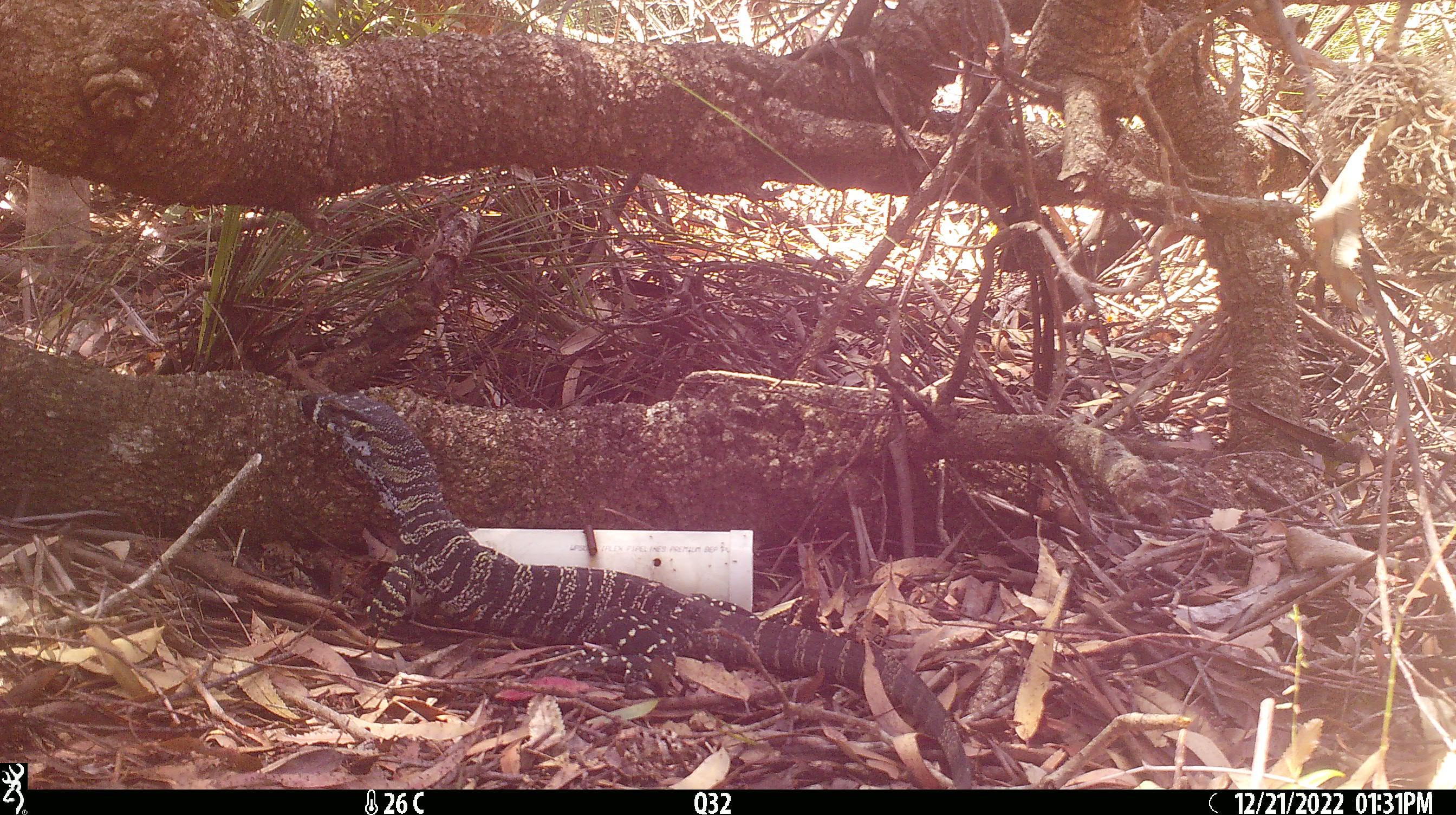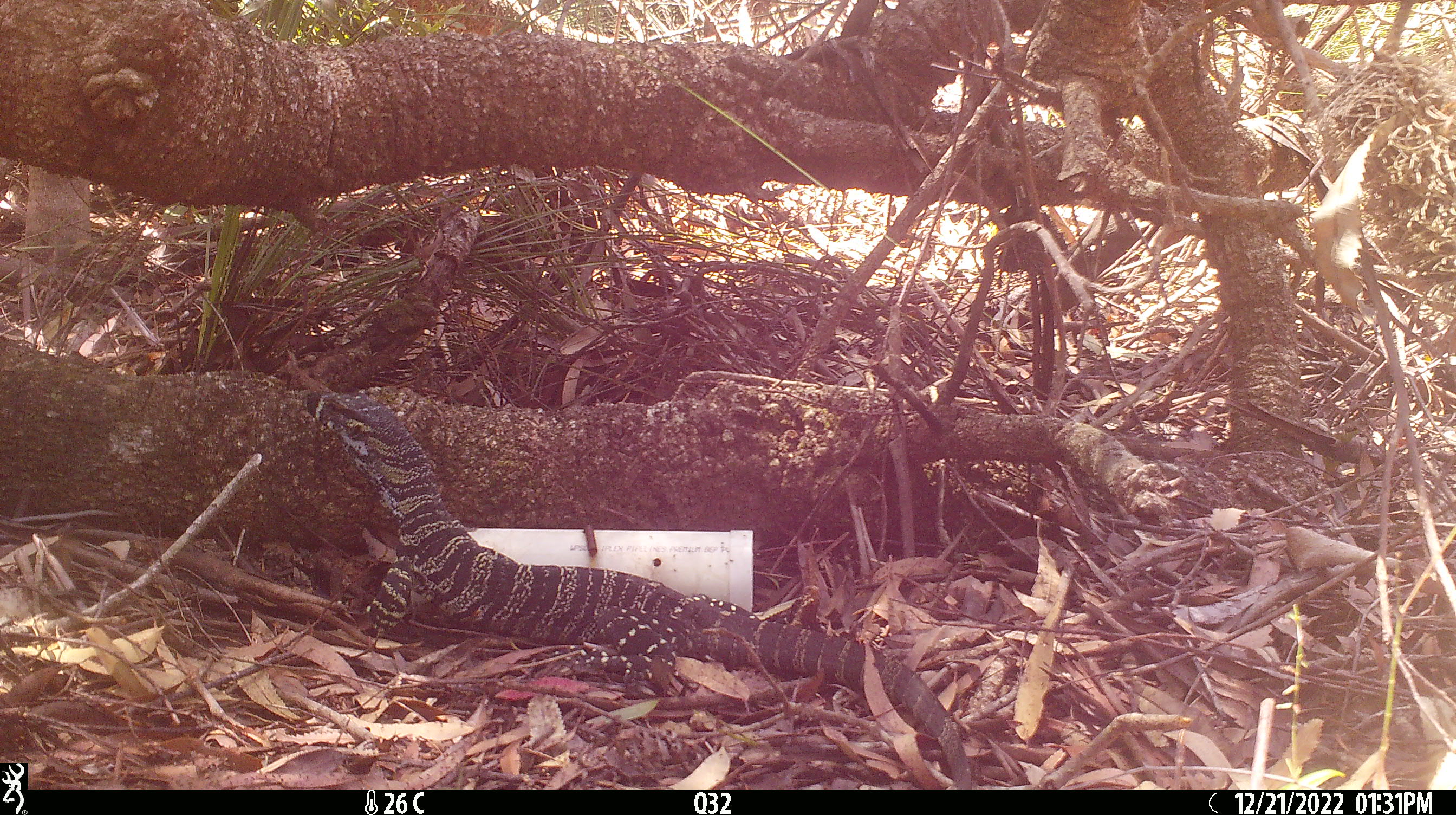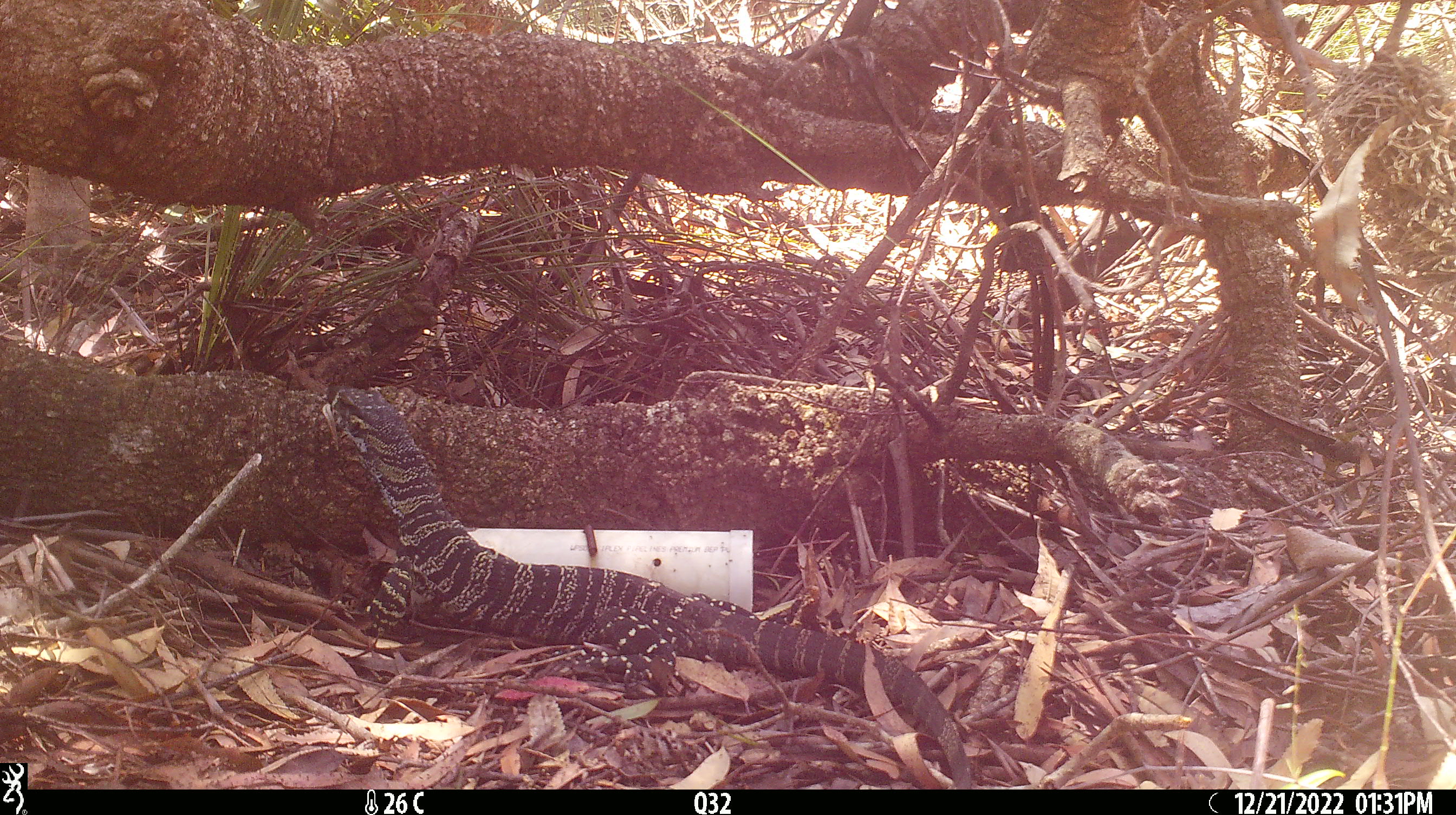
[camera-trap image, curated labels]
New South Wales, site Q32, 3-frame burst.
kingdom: Animalia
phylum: Chordata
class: Reptilia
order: Squamata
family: Varanidae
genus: Varanus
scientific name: Varanus varius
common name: lace monitor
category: goanna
Goanna (lace monitor) (Varanus varius).